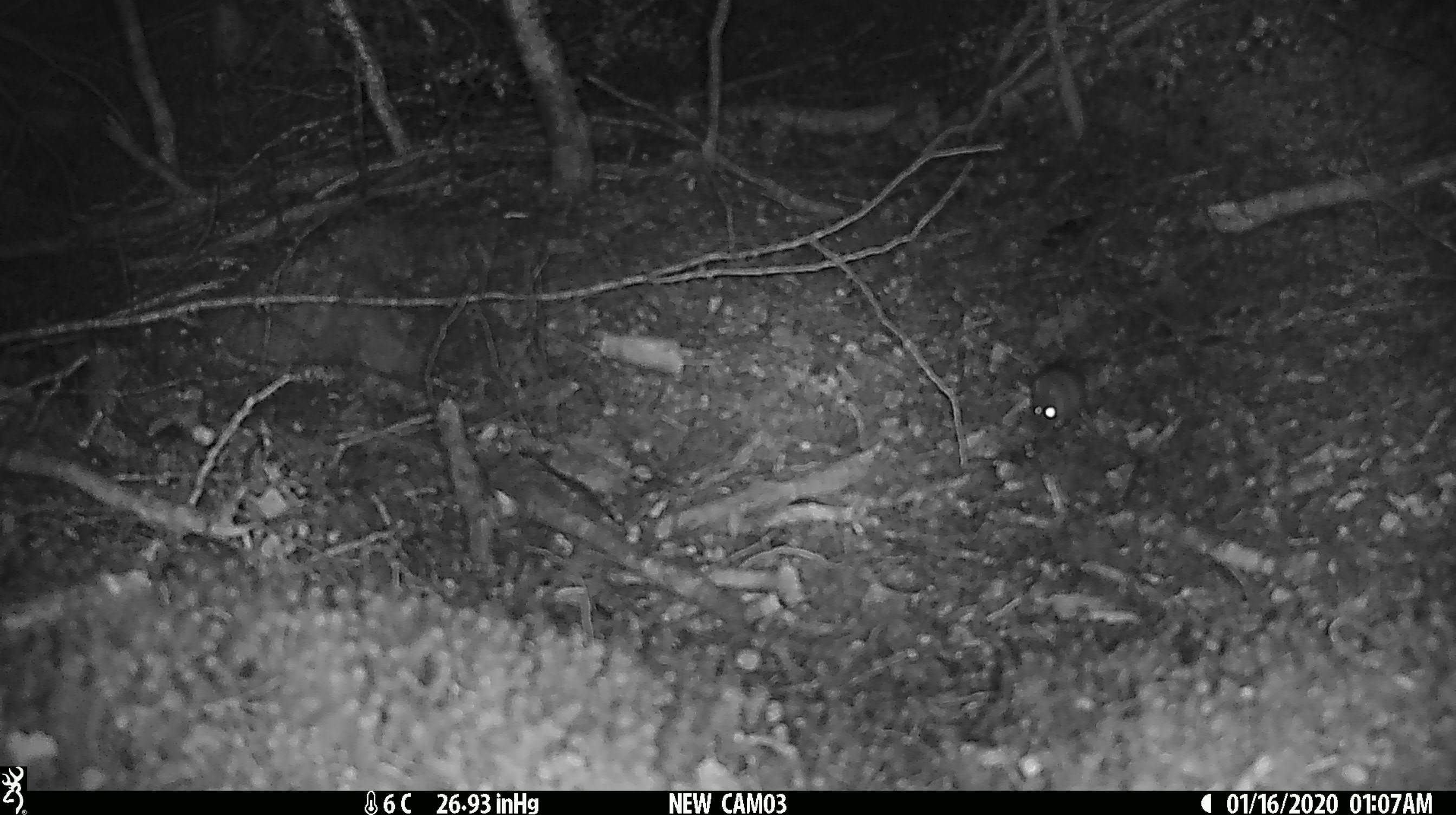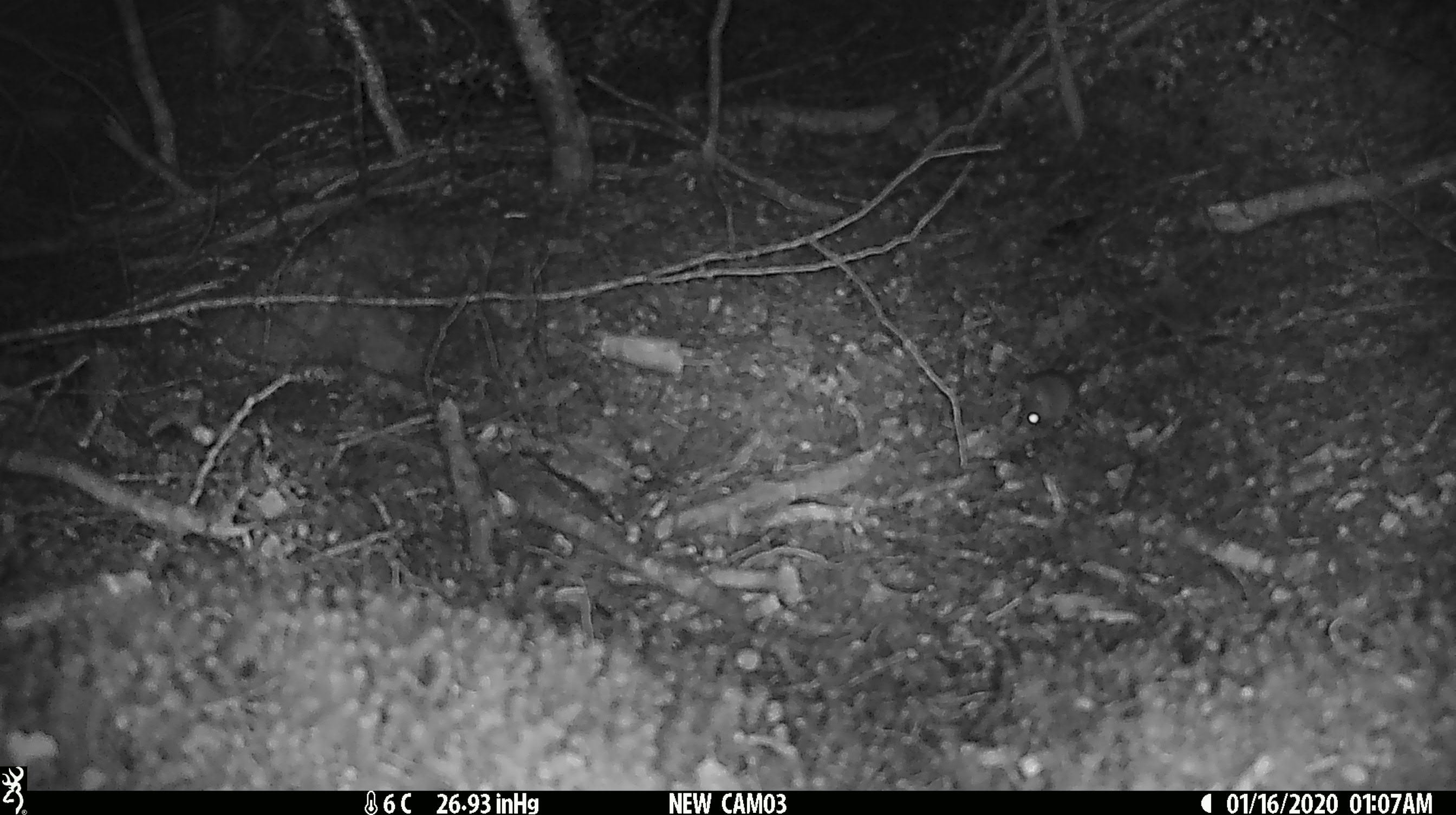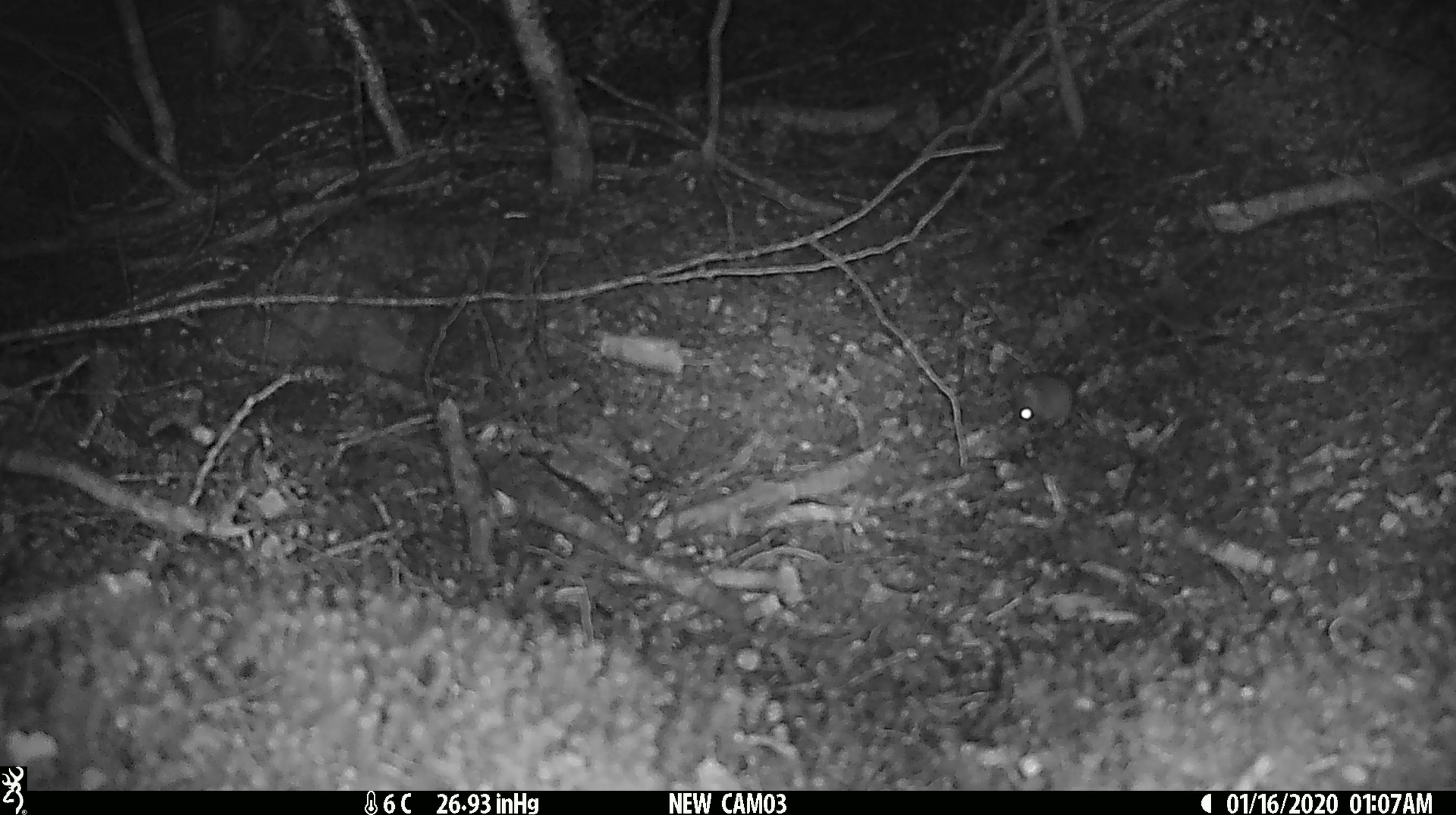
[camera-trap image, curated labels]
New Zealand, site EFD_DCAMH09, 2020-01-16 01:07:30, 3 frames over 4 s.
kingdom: Animalia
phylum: Chordata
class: Mammalia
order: Rodentia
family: Muridae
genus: Mus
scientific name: Mus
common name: mouse